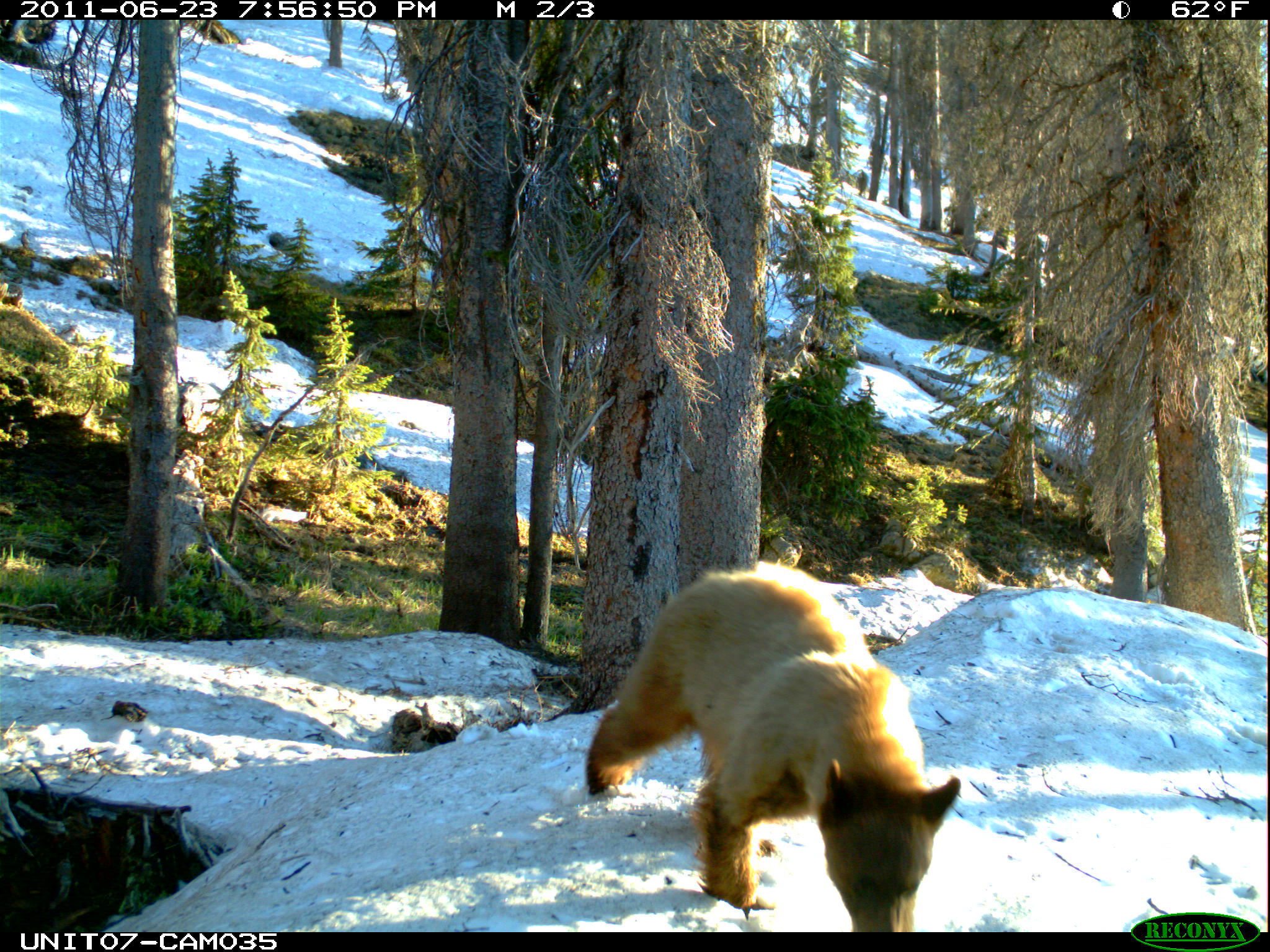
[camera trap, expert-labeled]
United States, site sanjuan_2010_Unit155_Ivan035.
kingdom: Animalia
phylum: Chordata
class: Mammalia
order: Carnivora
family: Ursidae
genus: Ursus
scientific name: Ursus americanus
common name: american black bear